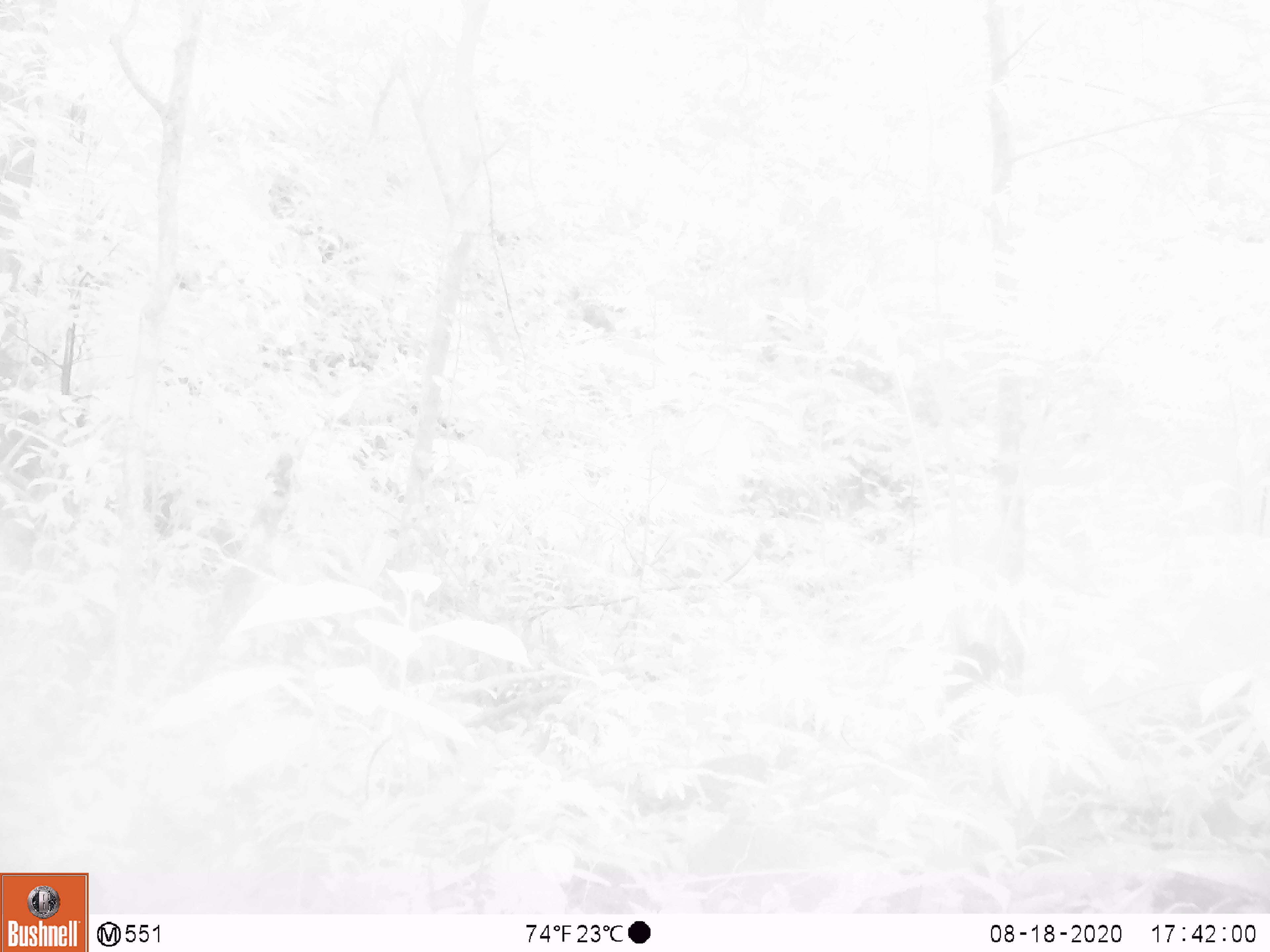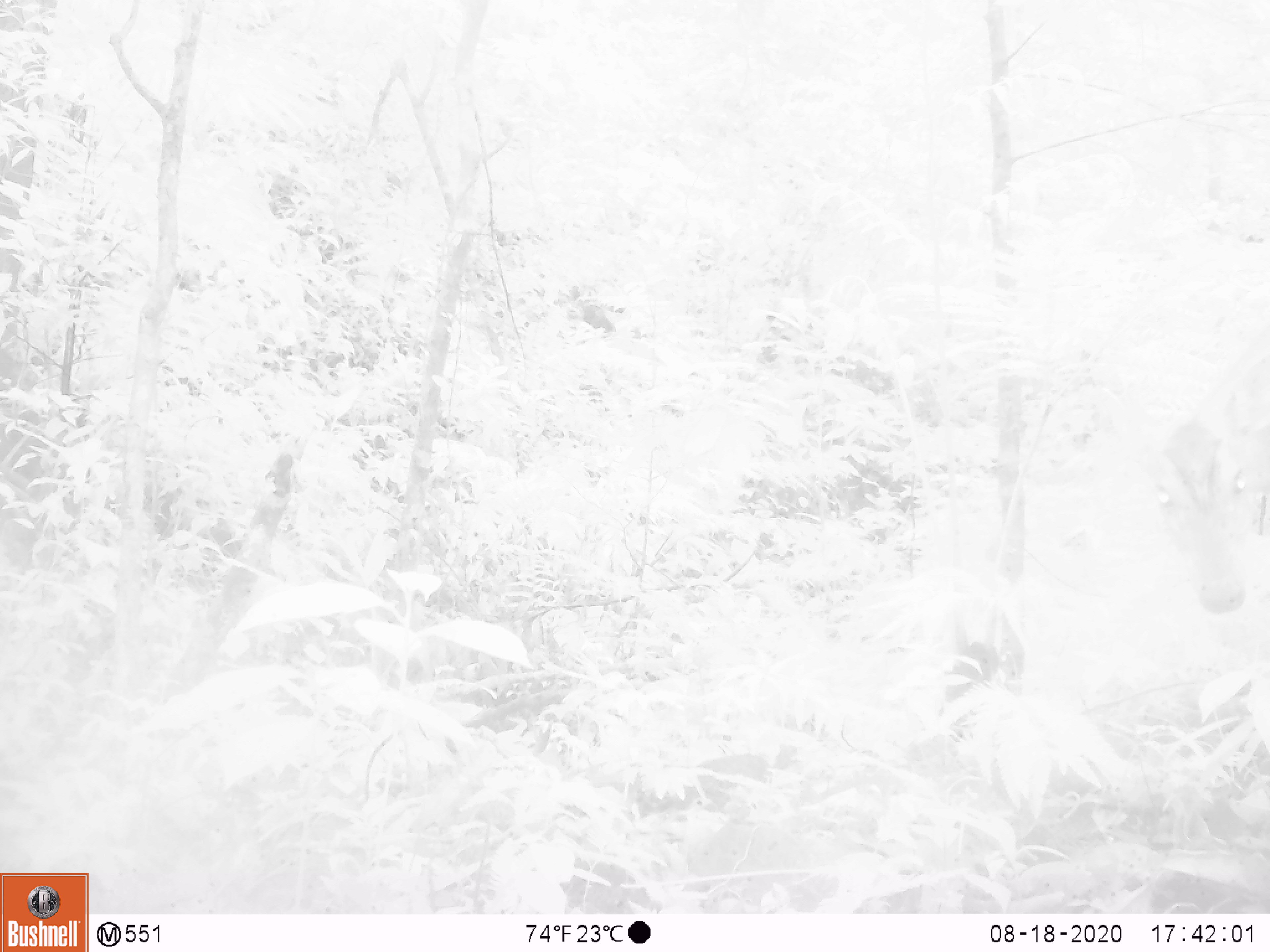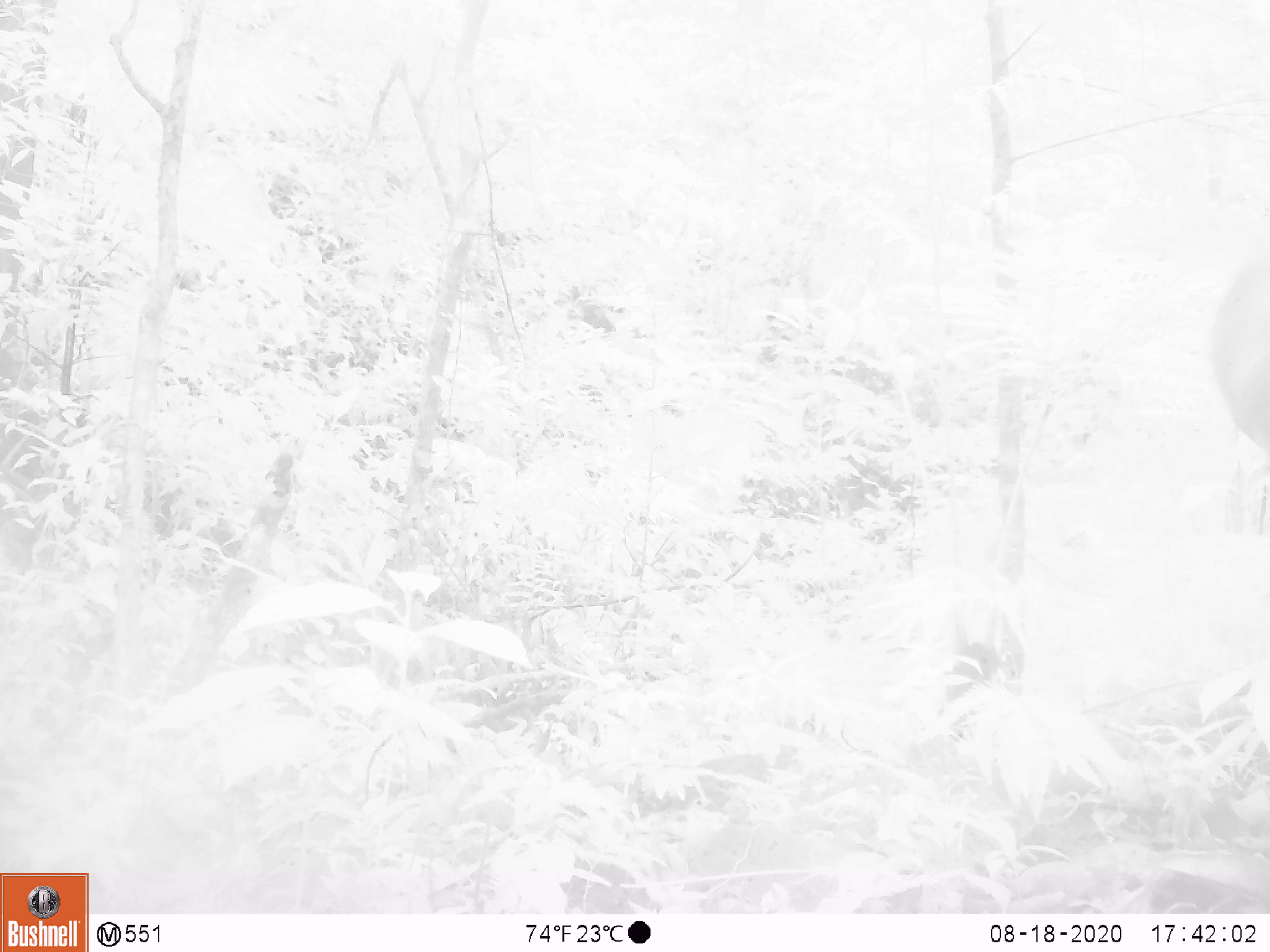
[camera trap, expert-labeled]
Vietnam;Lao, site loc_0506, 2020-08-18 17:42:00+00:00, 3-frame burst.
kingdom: Animalia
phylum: Chordata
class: Mammalia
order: Artiodactyla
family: Cervidae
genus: Muntiacus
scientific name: Muntiacus vuquangensis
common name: large-antlered muntjac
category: large antlered muntjac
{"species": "large antlered muntjac (large-antlered muntjac) (Muntiacus vuquangensis)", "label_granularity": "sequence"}